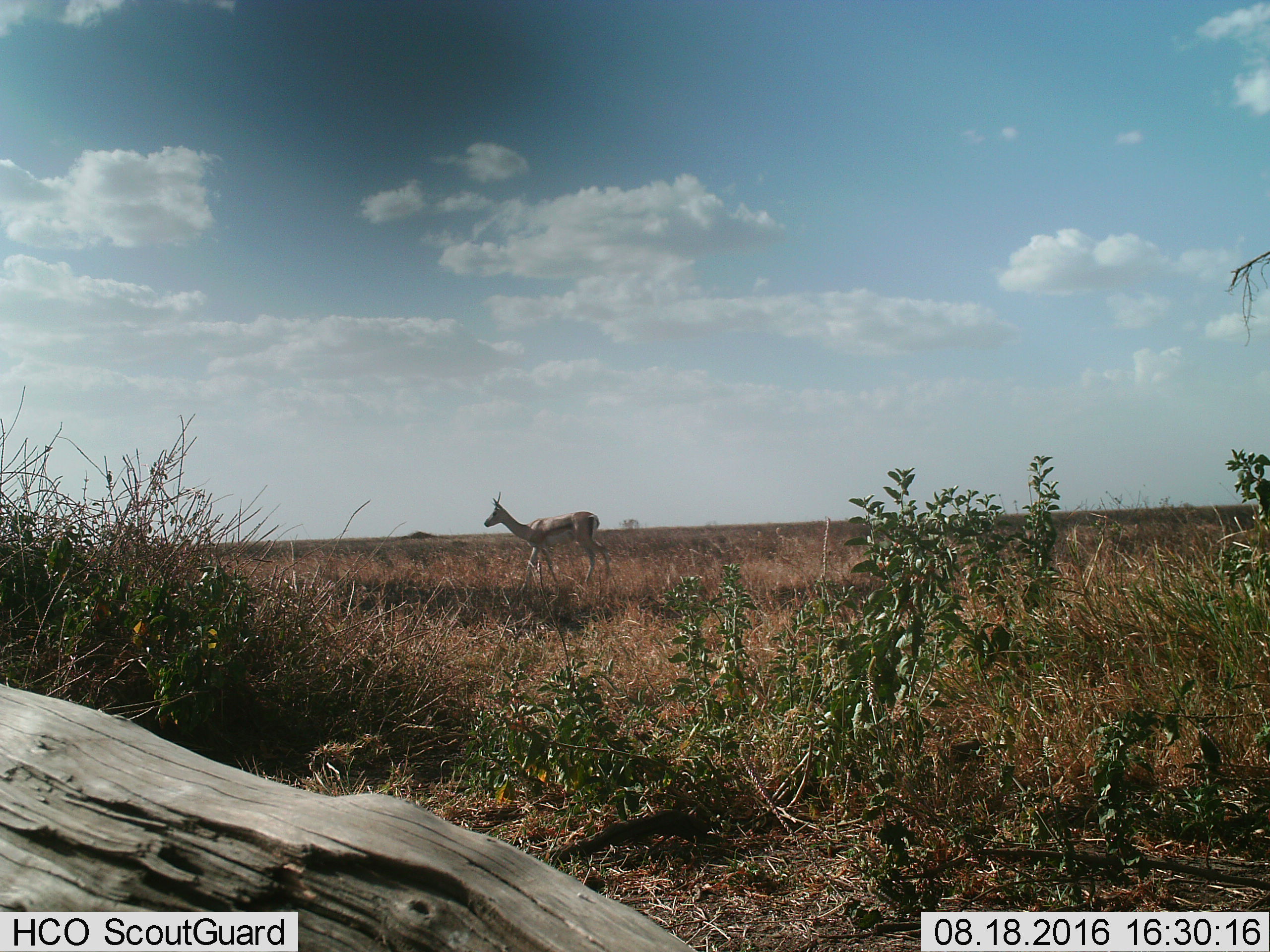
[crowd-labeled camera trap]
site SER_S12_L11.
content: unidentified animal